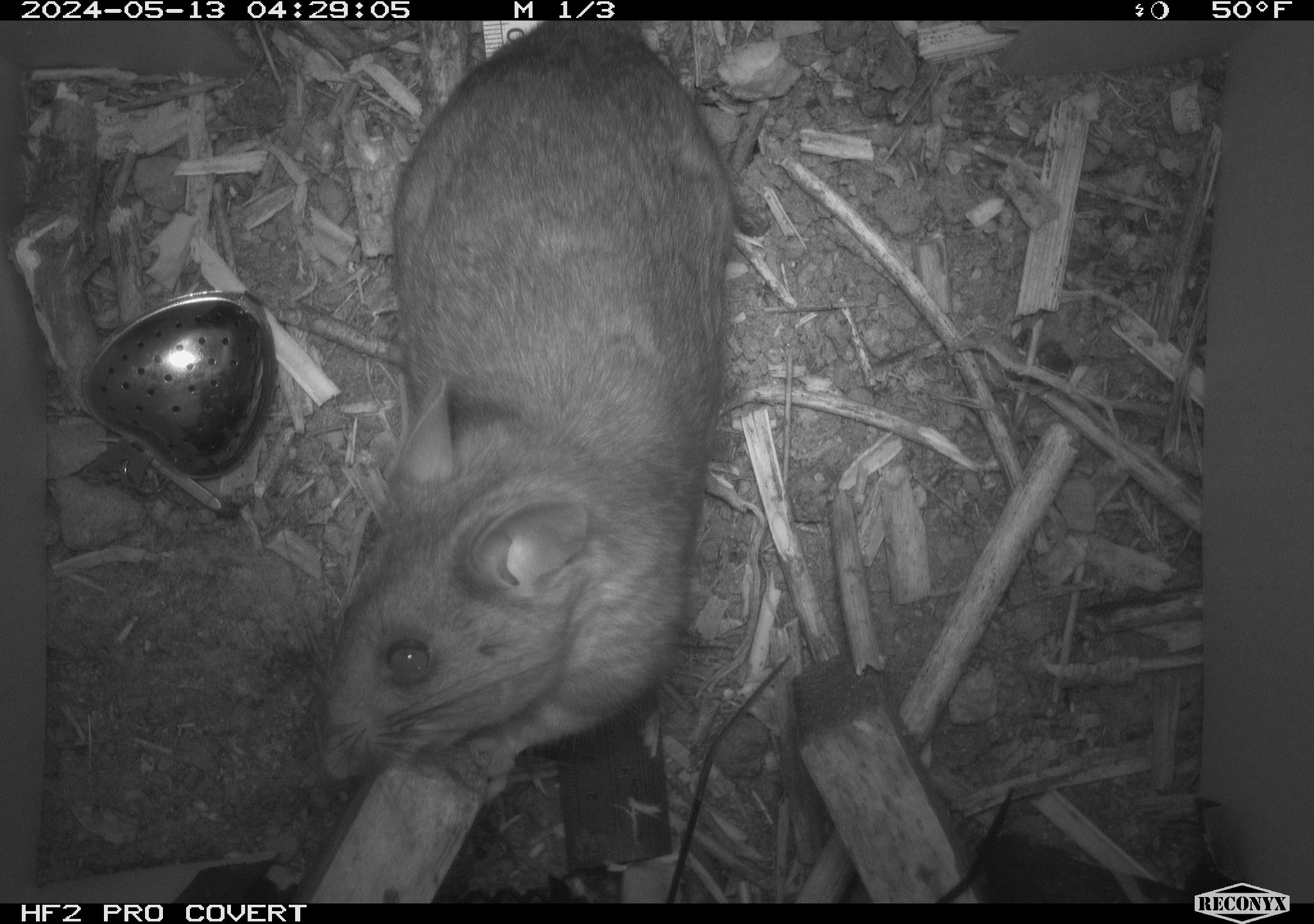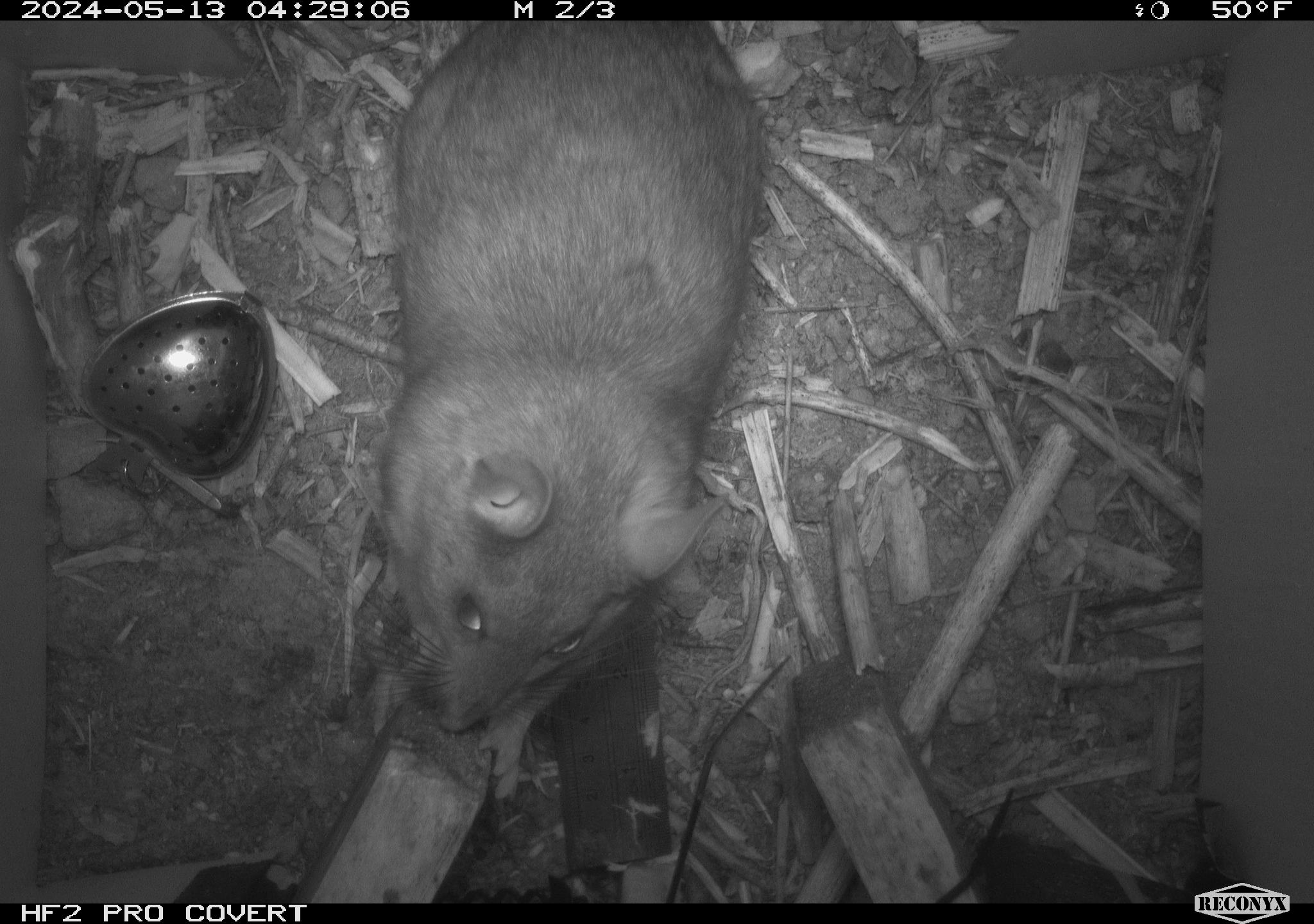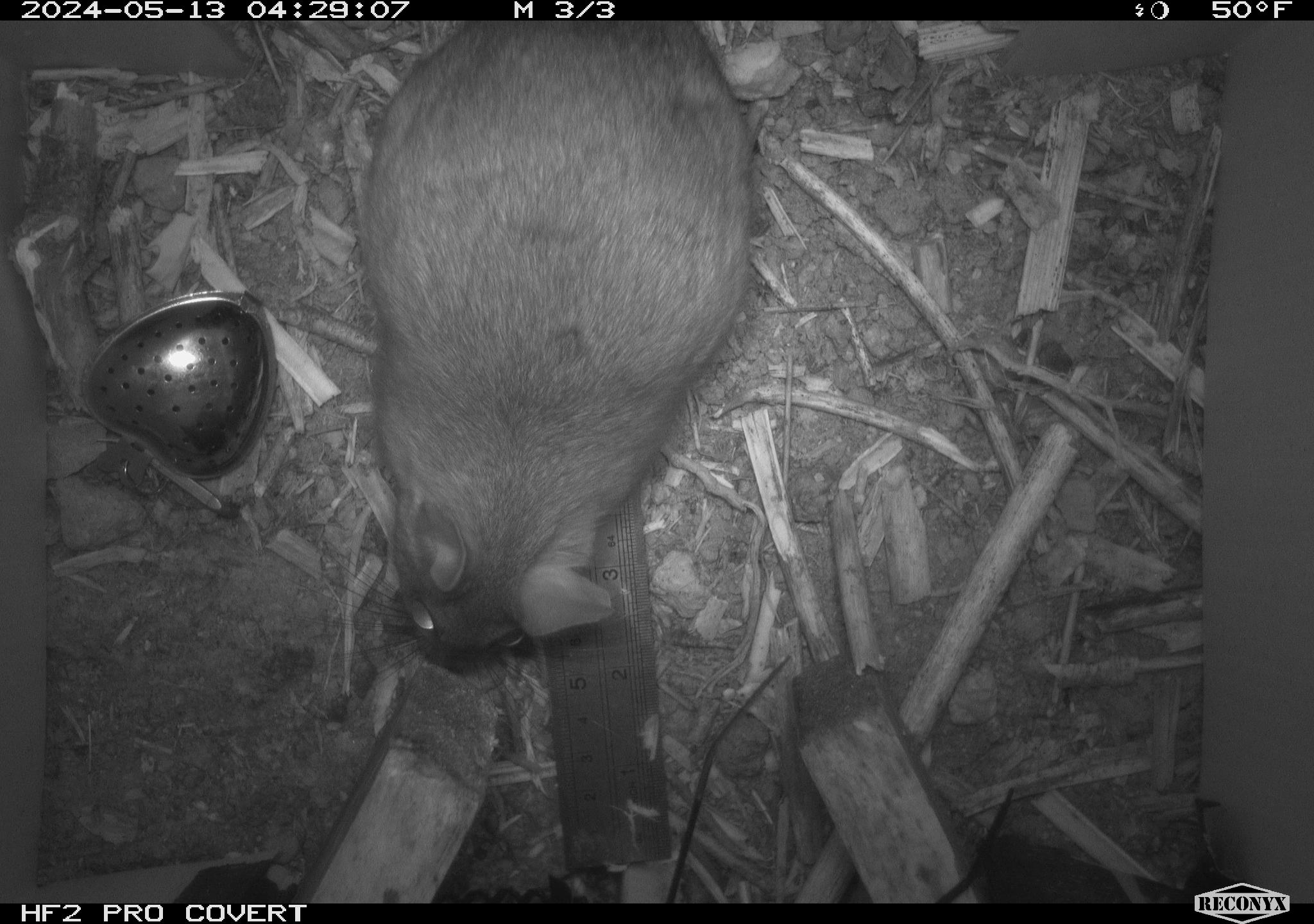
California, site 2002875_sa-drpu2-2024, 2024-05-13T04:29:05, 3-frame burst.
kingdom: Animalia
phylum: Chordata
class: Mammalia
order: Rodentia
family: Cricetidae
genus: Neotoma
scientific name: Neotoma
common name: pack rat or woodrat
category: neotoma species